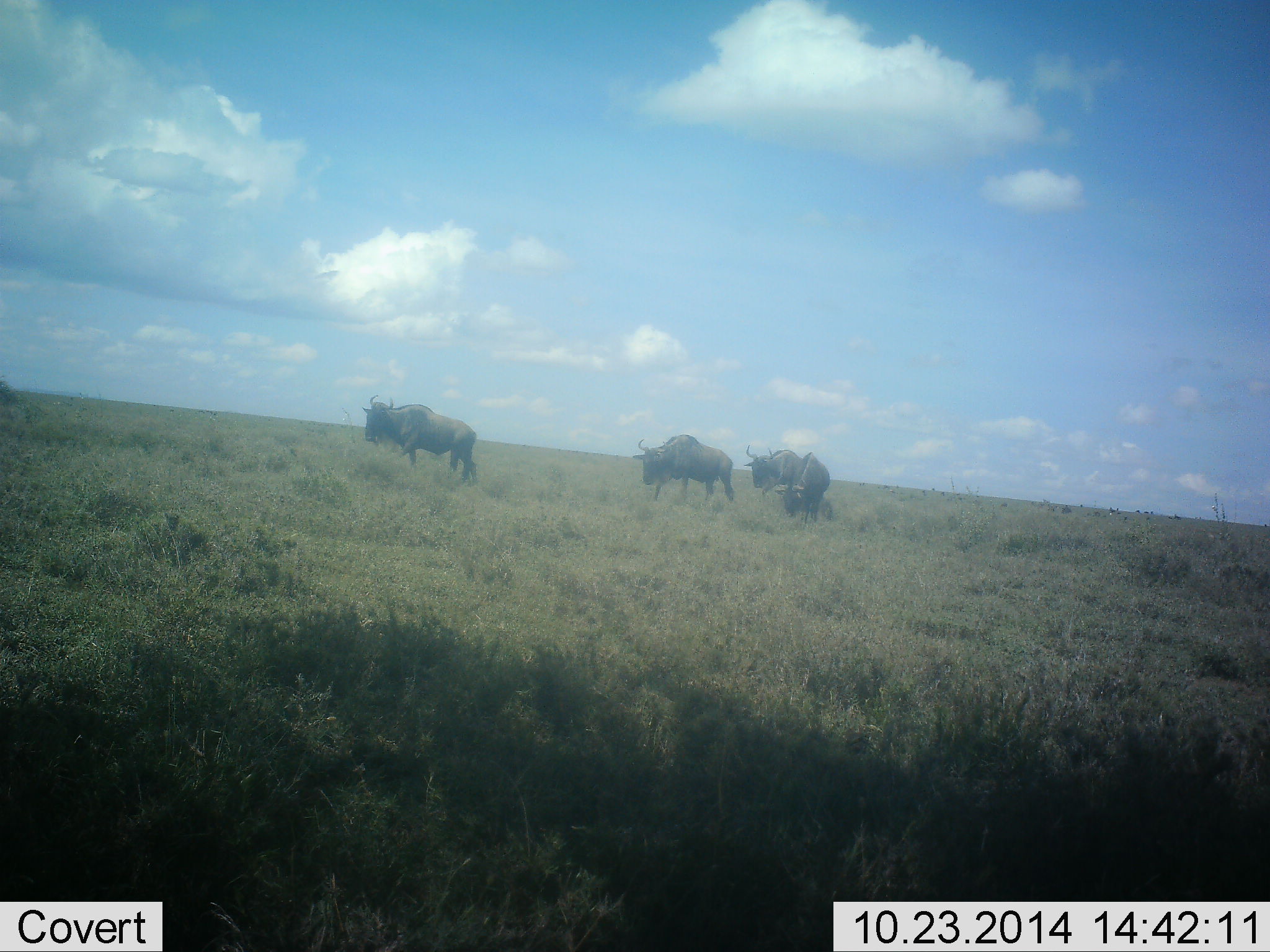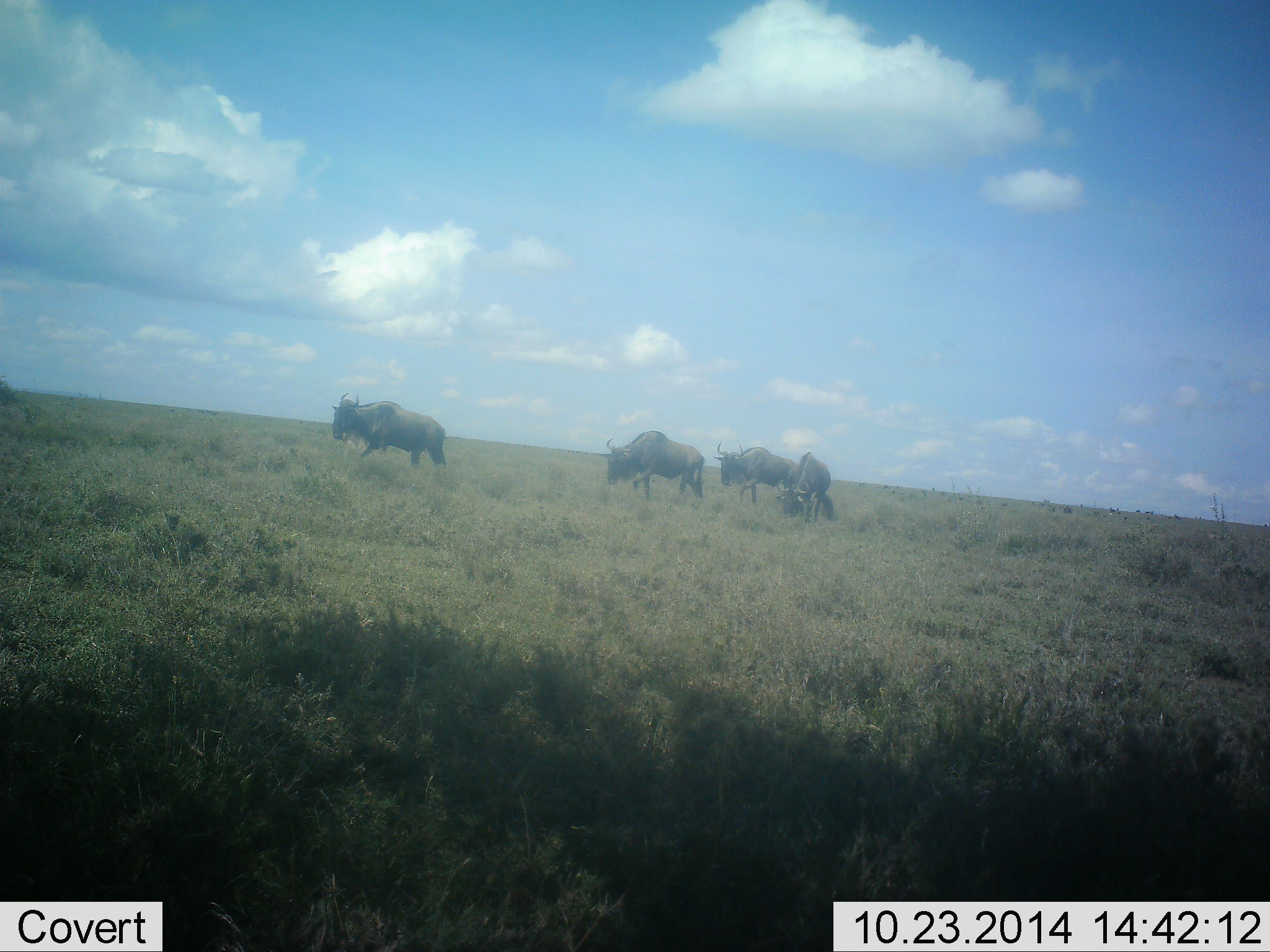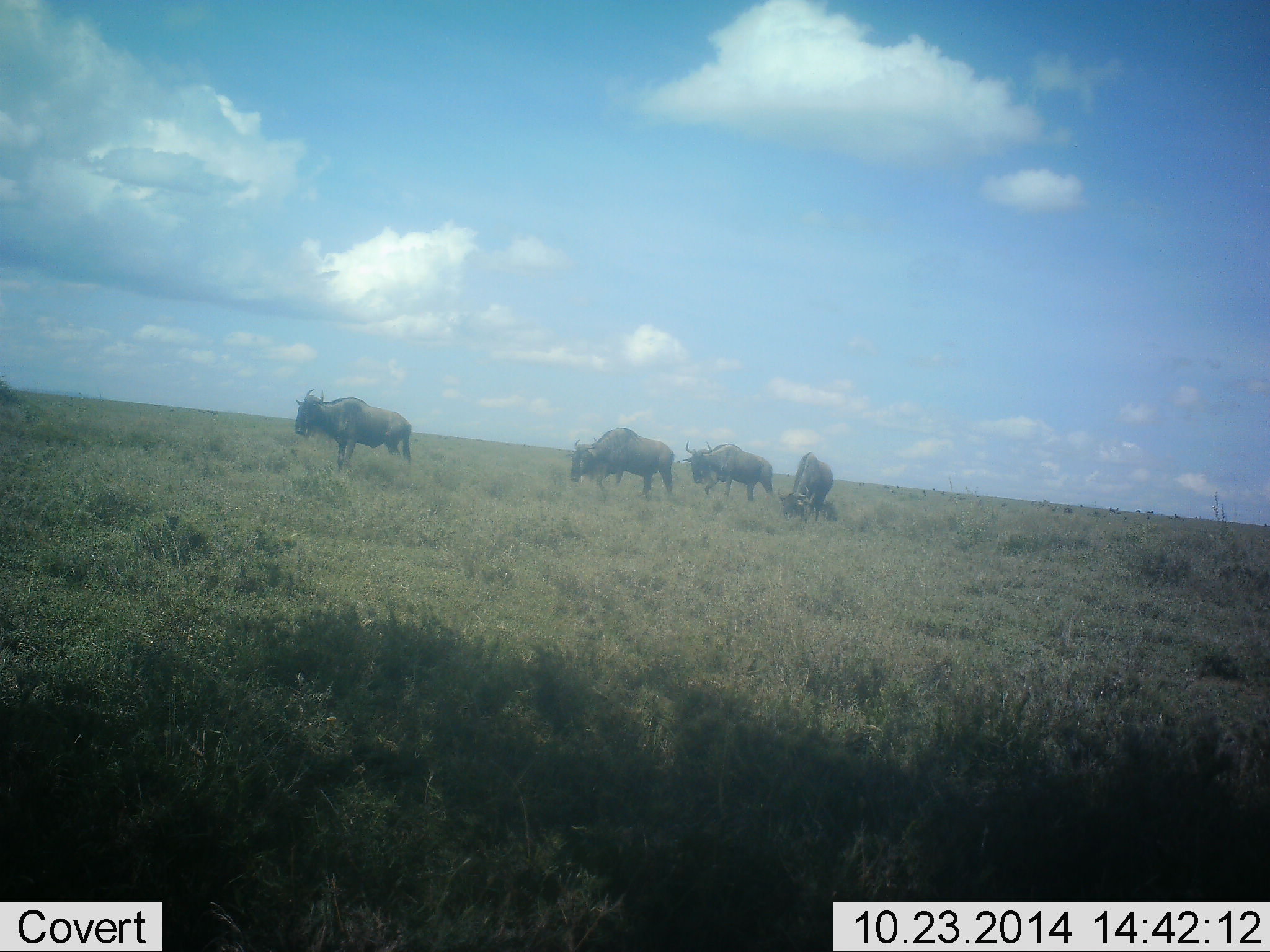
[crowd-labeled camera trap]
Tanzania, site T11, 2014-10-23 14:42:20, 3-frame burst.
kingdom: Animalia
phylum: Chordata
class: Mammalia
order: Artiodactyla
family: Bovidae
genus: Connochaetes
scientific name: Connochaetes taurinus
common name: blue wildebeest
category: wildebeest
Wildebeest (blue wildebeest) (Connochaetes taurinus), count 4. Behavior (volunteer vote fractions): standing 20%, resting 20%, moving 90%, interacting 0%. Young present (vote fraction): 10%. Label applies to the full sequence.